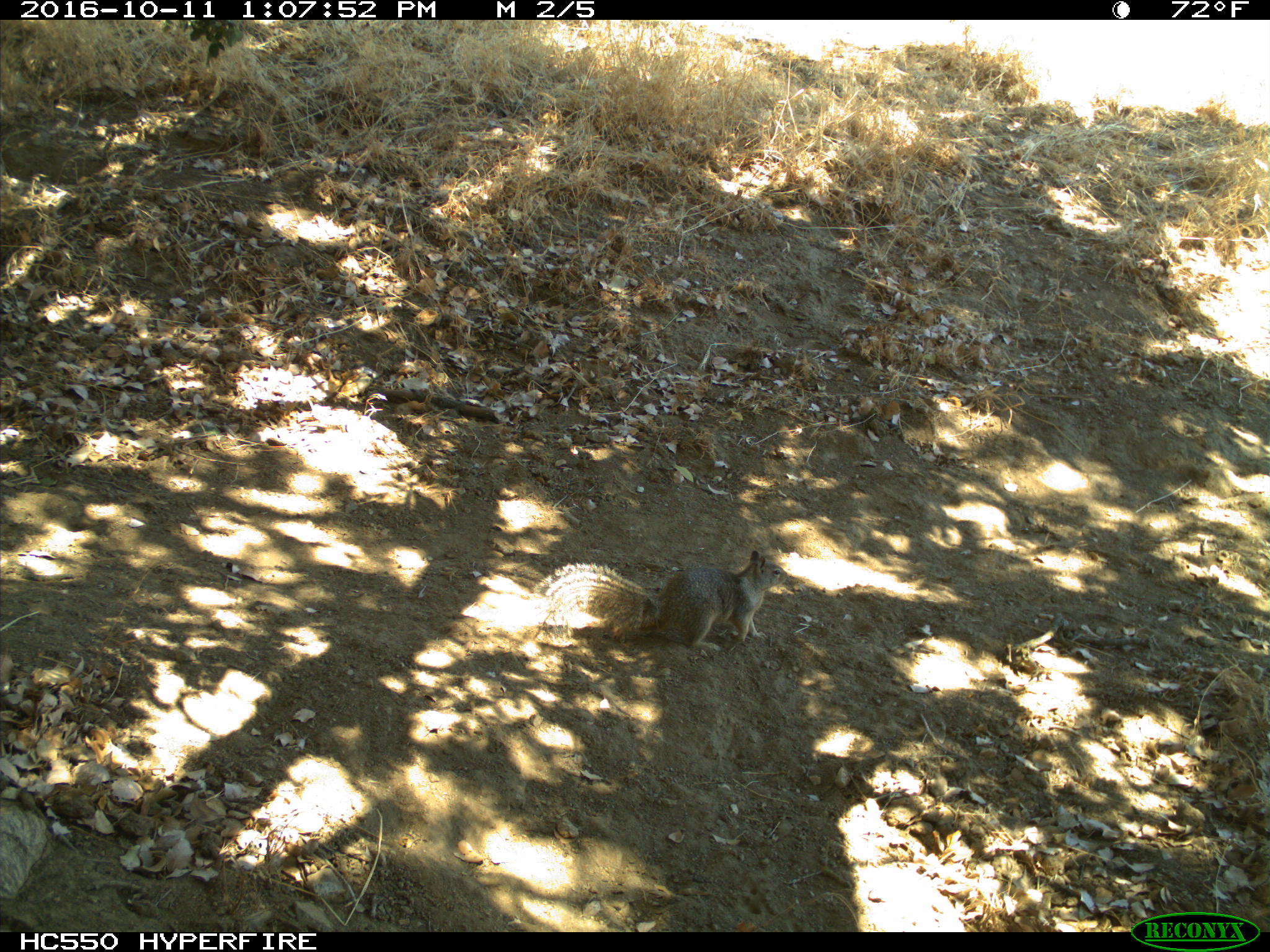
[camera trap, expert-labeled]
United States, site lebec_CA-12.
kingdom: Animalia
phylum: Chordata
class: Mammalia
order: Rodentia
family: Sciuridae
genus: Otospermophilus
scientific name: Otospermophilus beecheyi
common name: california ground squirrel